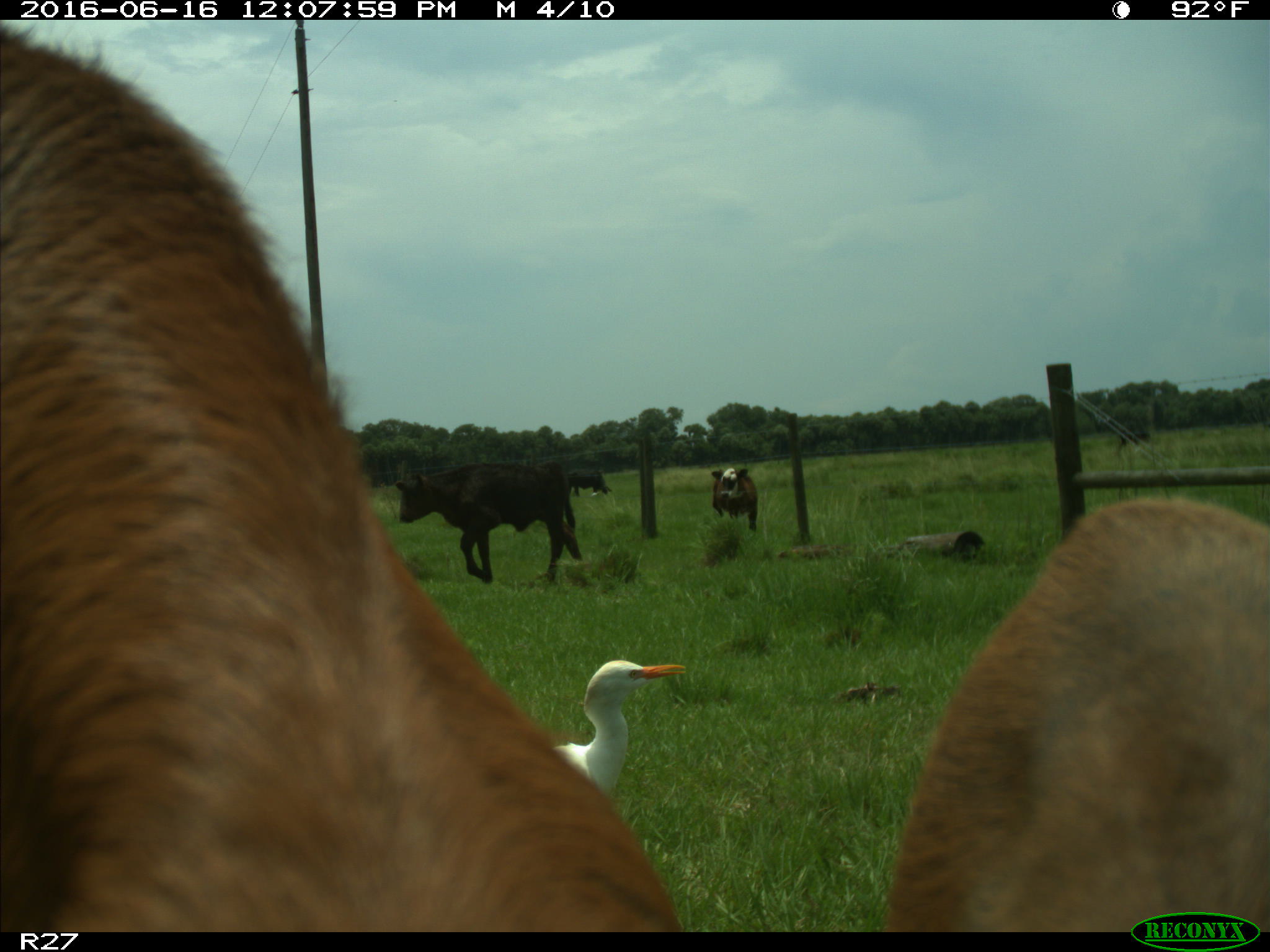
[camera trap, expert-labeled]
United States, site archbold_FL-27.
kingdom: Animalia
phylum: Chordata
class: Mammalia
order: Artiodactyla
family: Bovidae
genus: Bos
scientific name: Bos taurus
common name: domestic cow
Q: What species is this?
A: Bos taurus (domestic cow).